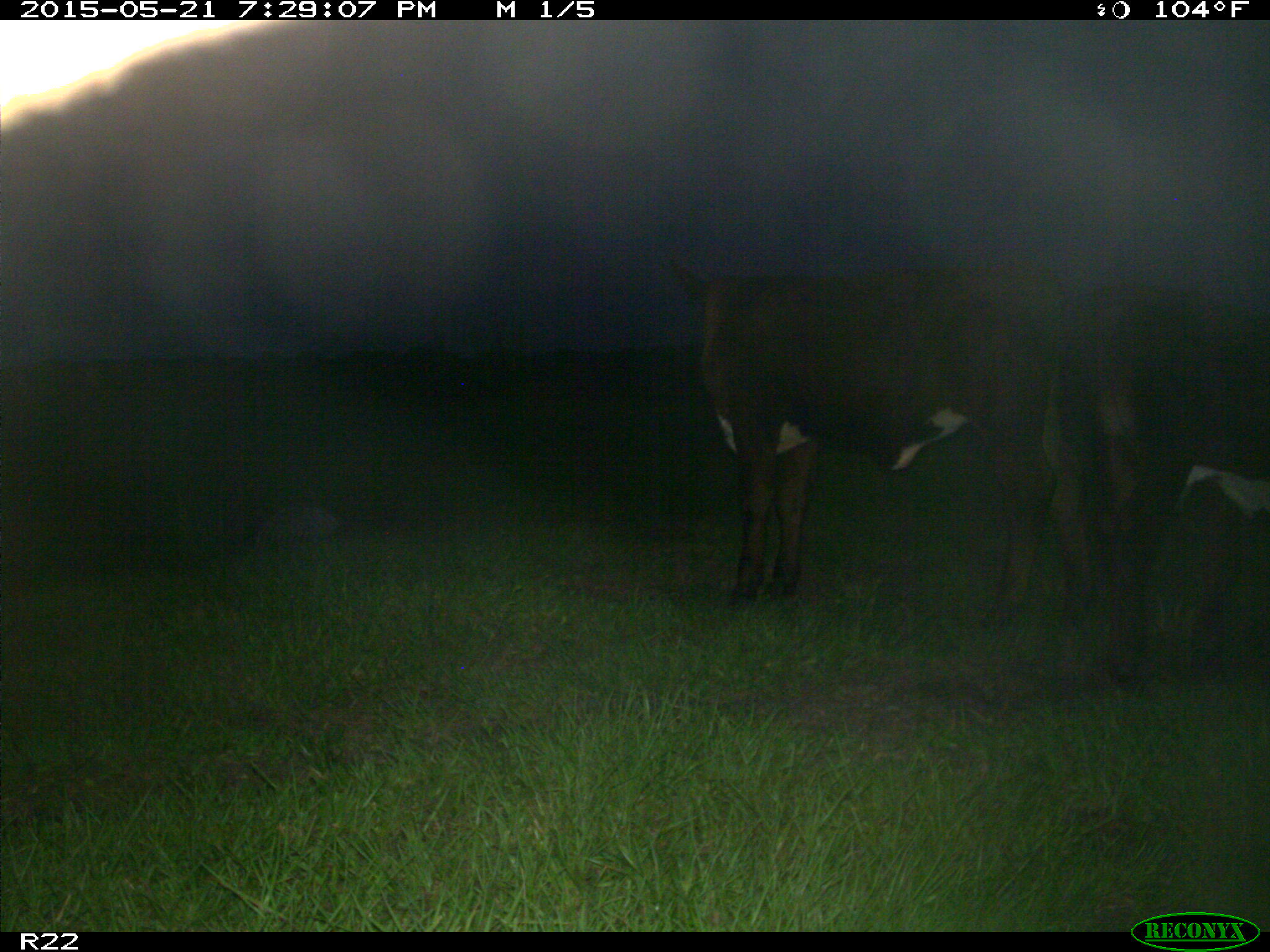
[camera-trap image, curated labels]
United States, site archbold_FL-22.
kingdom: Animalia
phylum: Chordata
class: Mammalia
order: Artiodactyla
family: Bovidae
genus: Bos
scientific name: Bos taurus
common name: domestic cow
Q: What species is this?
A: Bos taurus (domestic cow).